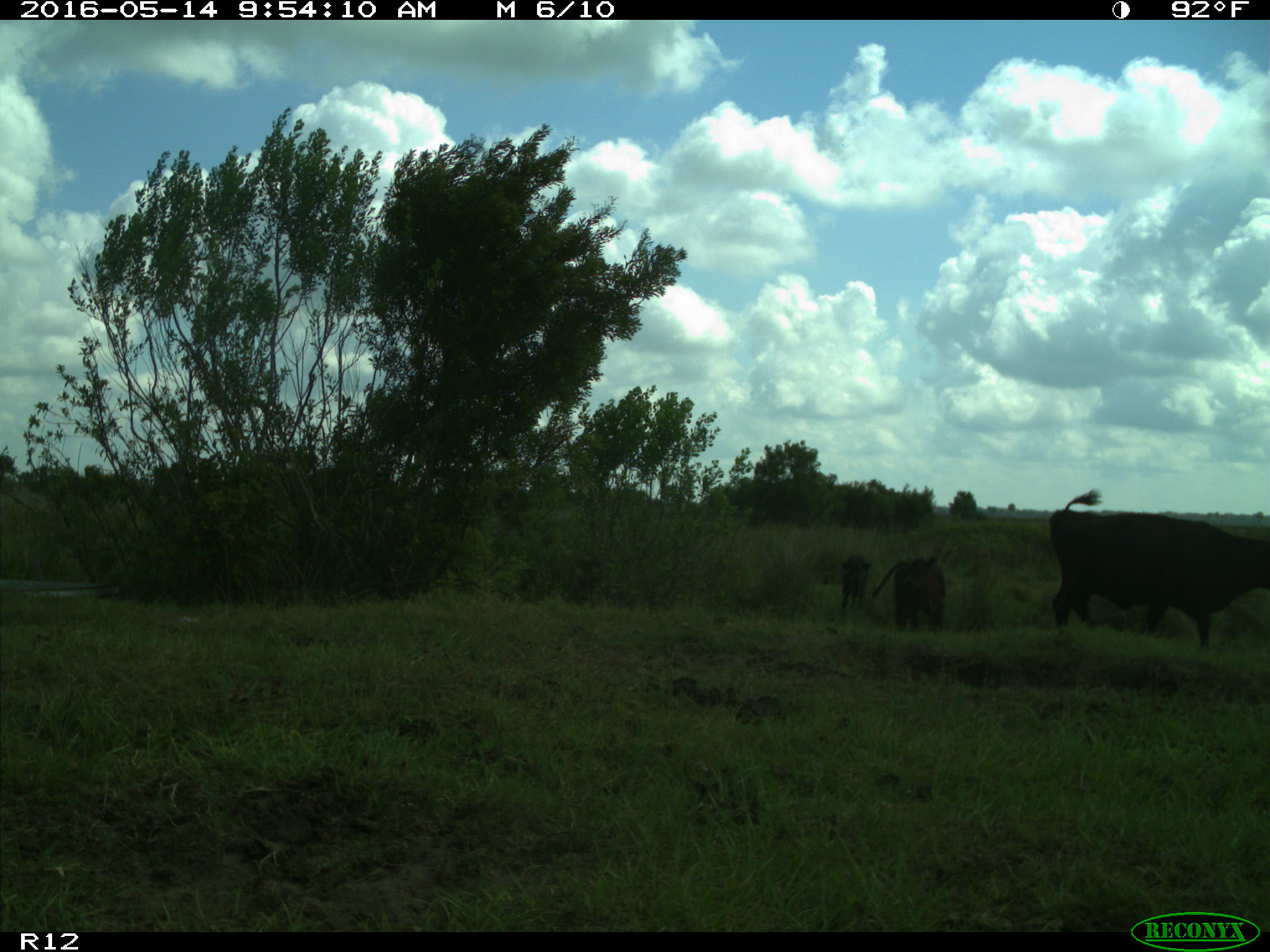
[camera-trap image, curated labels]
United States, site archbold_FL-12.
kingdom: Animalia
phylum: Chordata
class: Mammalia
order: Artiodactyla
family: Bovidae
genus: Bos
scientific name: Bos taurus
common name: domestic cow